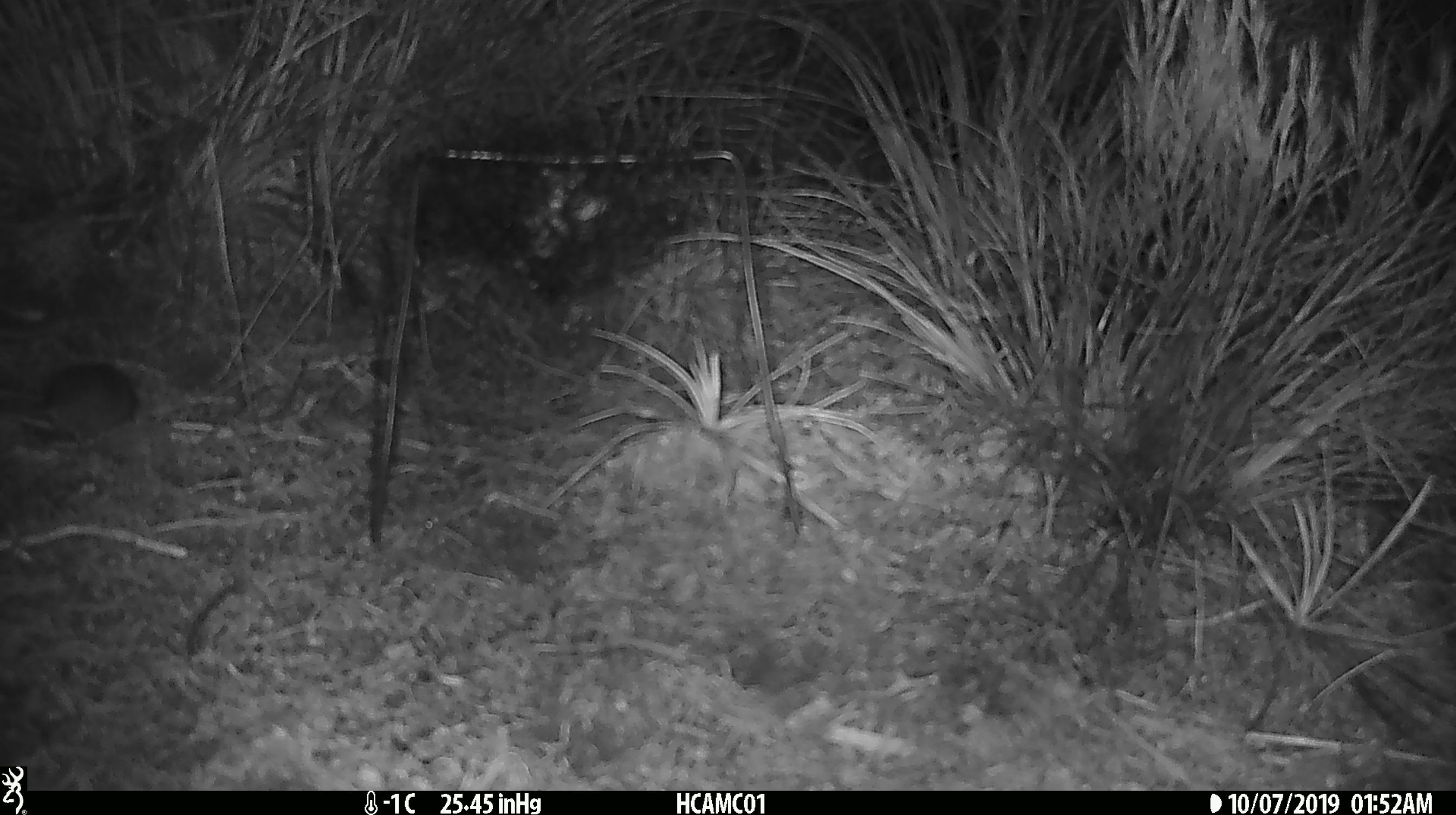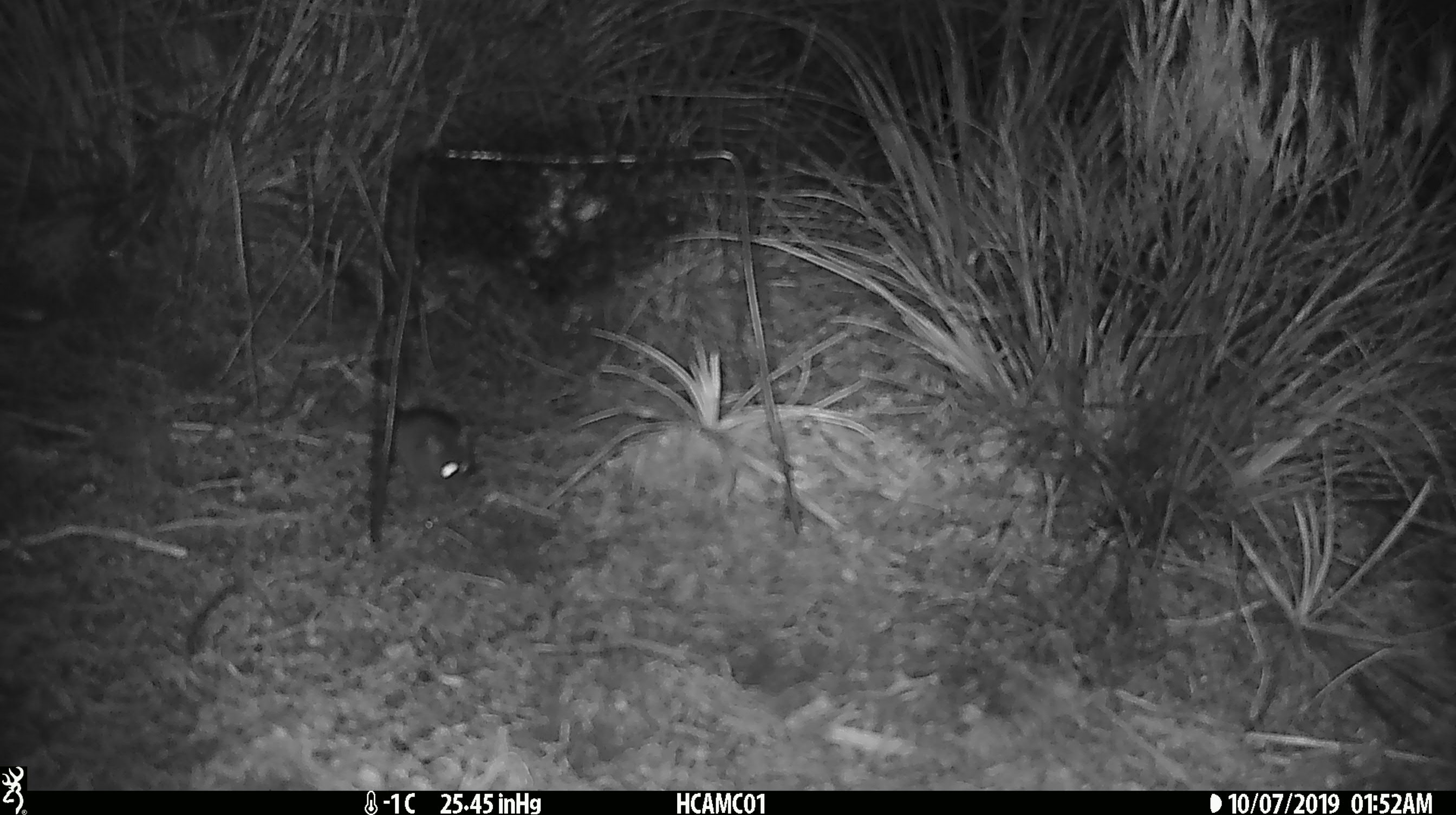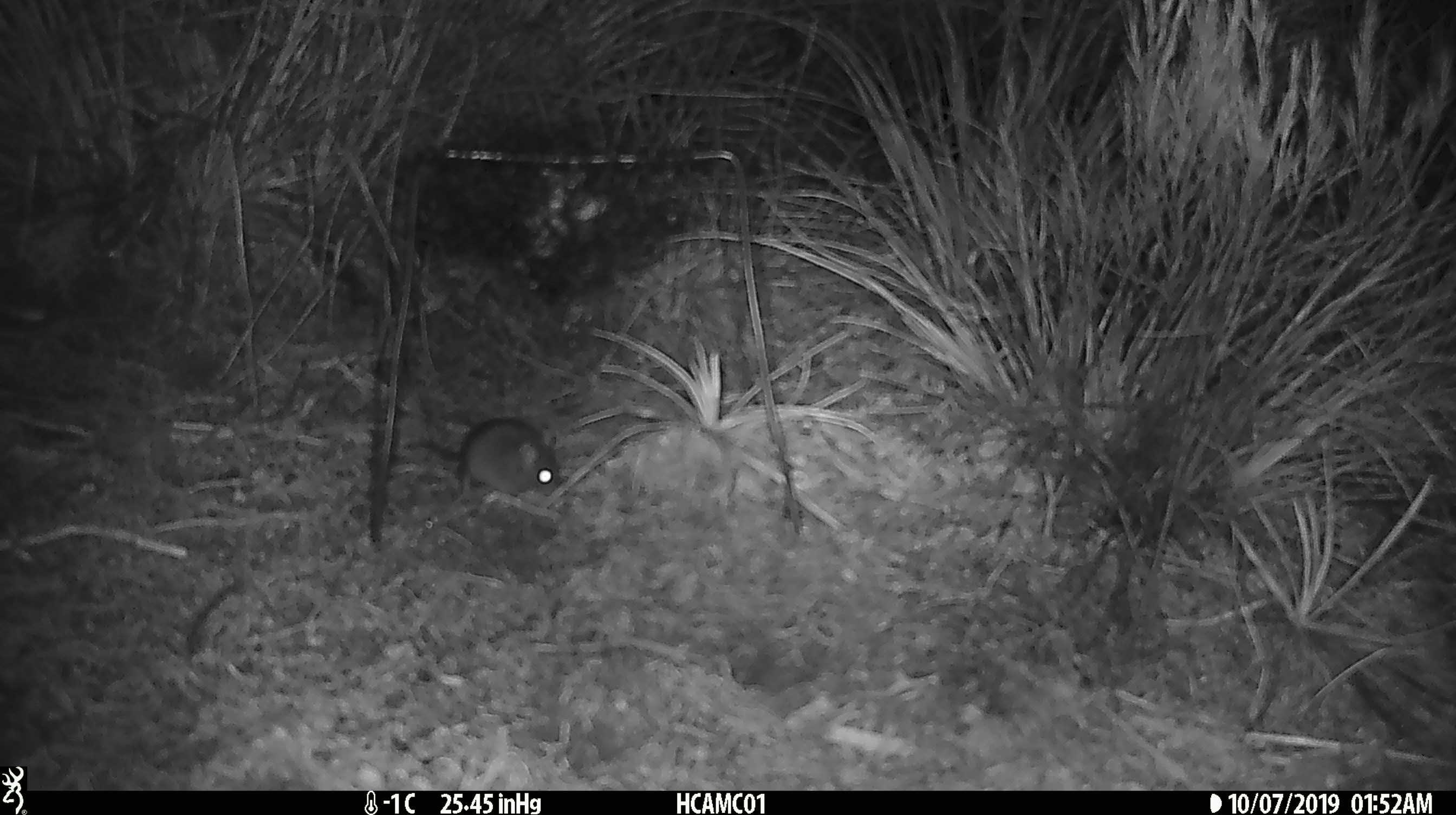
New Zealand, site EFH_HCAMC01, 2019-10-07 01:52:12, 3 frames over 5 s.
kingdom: Animalia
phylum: Chordata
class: Mammalia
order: Rodentia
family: Muridae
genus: Mus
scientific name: Mus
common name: mouse